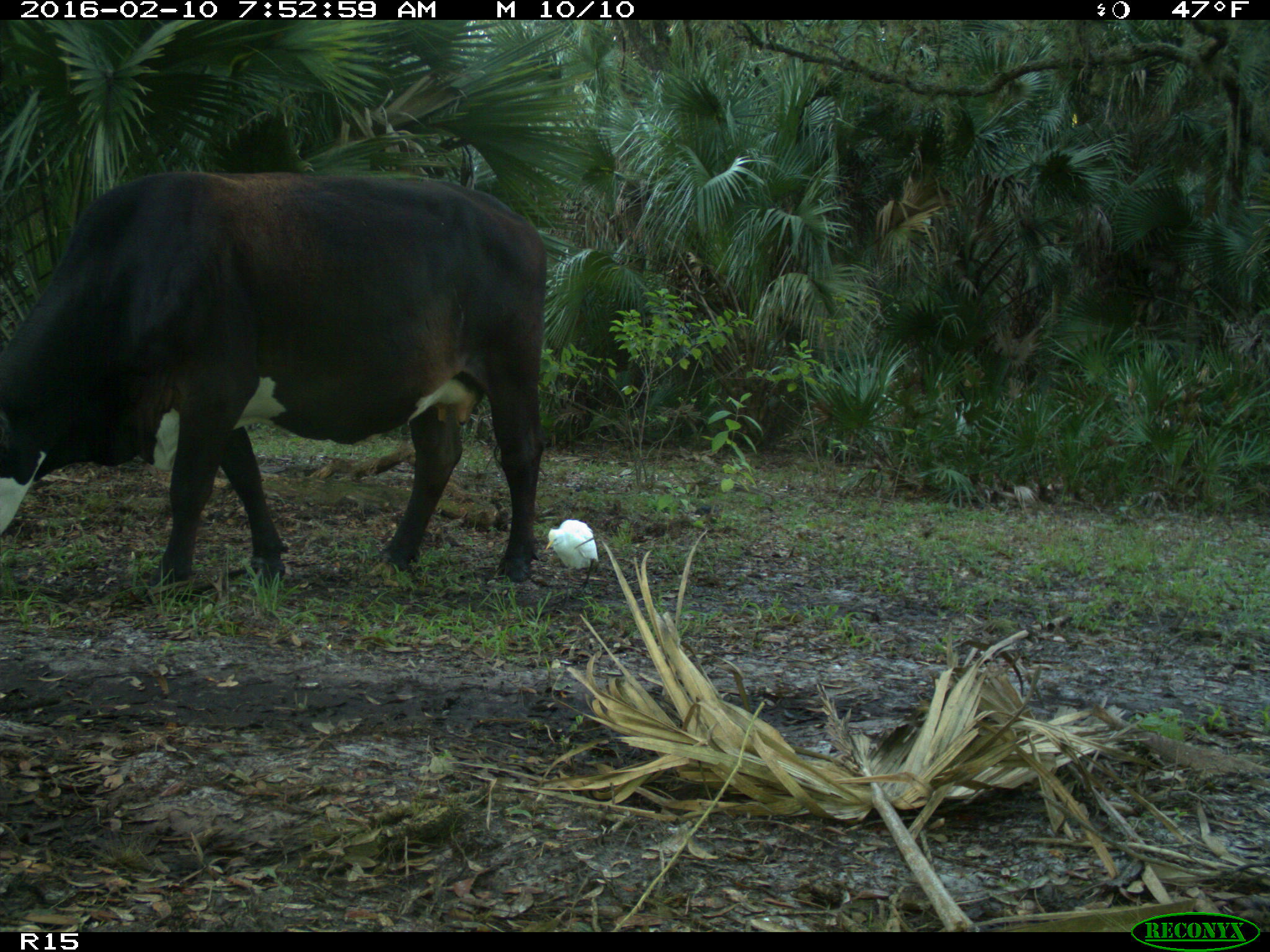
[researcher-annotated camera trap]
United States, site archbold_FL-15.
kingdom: Animalia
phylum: Chordata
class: Mammalia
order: Artiodactyla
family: Bovidae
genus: Bos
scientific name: Bos taurus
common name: domestic cow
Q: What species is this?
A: Bos taurus (domestic cow).